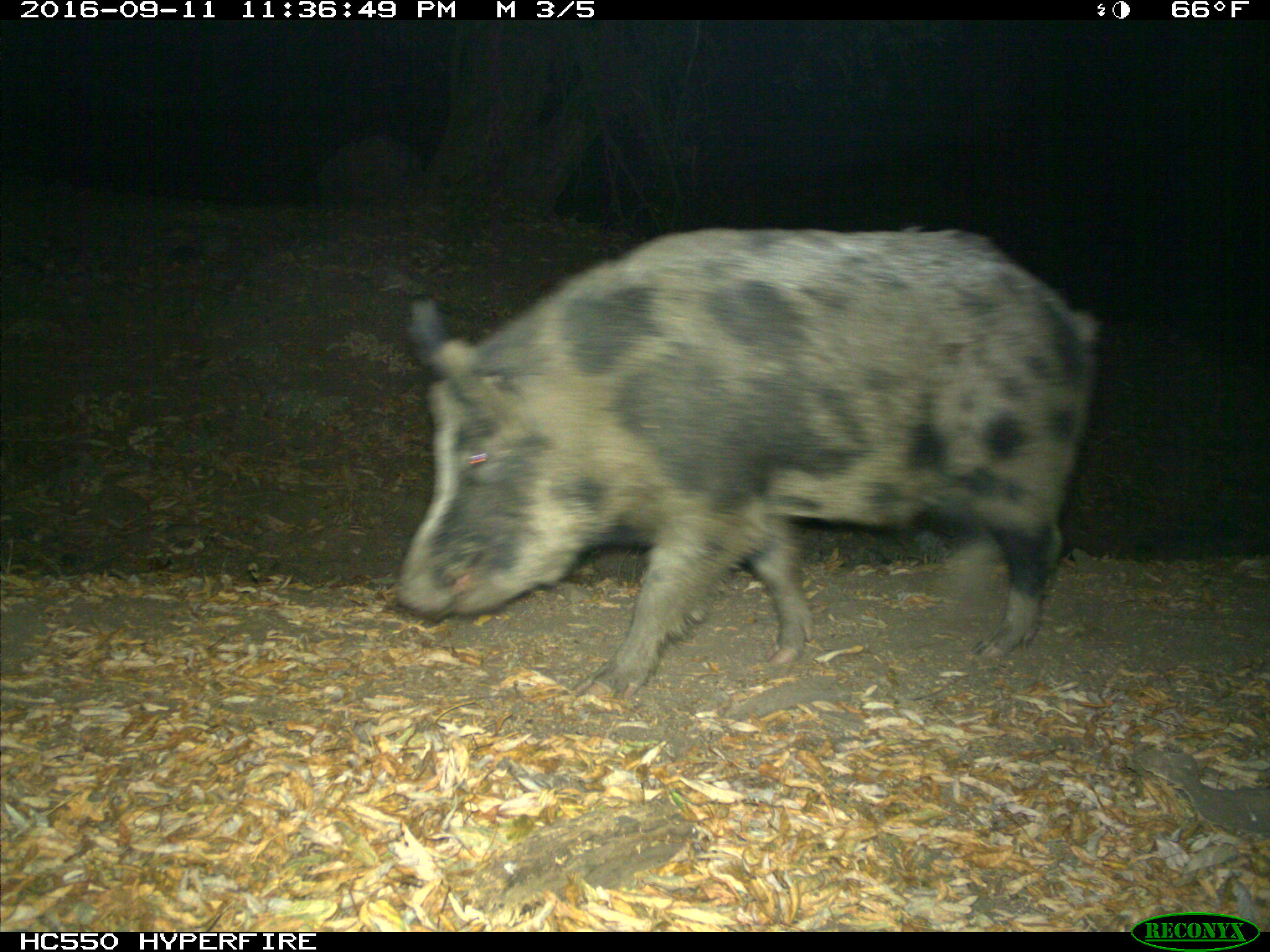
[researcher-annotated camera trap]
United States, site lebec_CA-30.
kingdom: Animalia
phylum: Chordata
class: Mammalia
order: Artiodactyla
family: Suidae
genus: Sus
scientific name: Sus scrofa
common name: wild boar